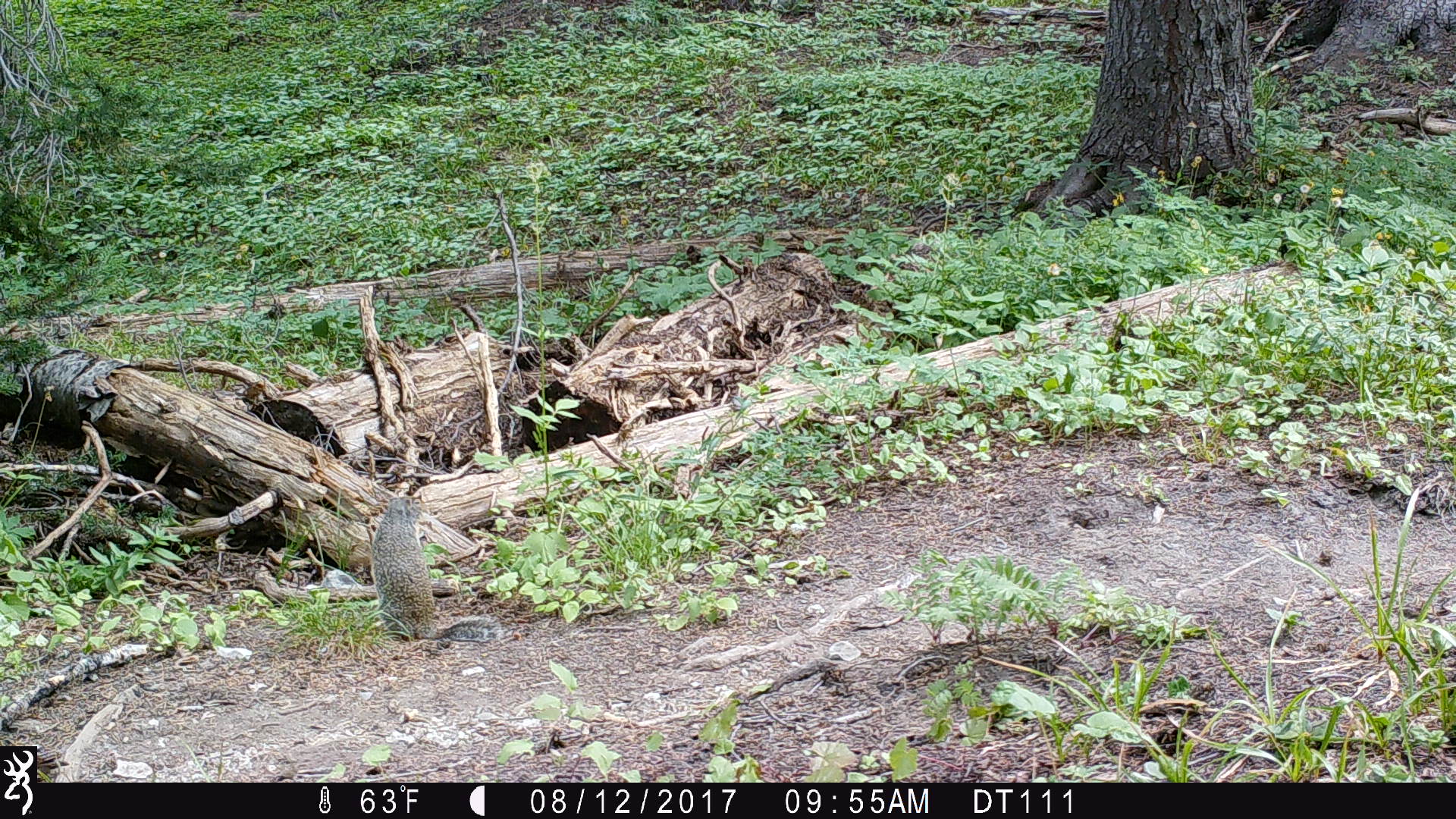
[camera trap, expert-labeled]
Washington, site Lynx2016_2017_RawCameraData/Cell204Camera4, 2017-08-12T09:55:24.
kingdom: Animalia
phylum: Chordata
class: Mammalia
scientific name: Mammalia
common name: small mammal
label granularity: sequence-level